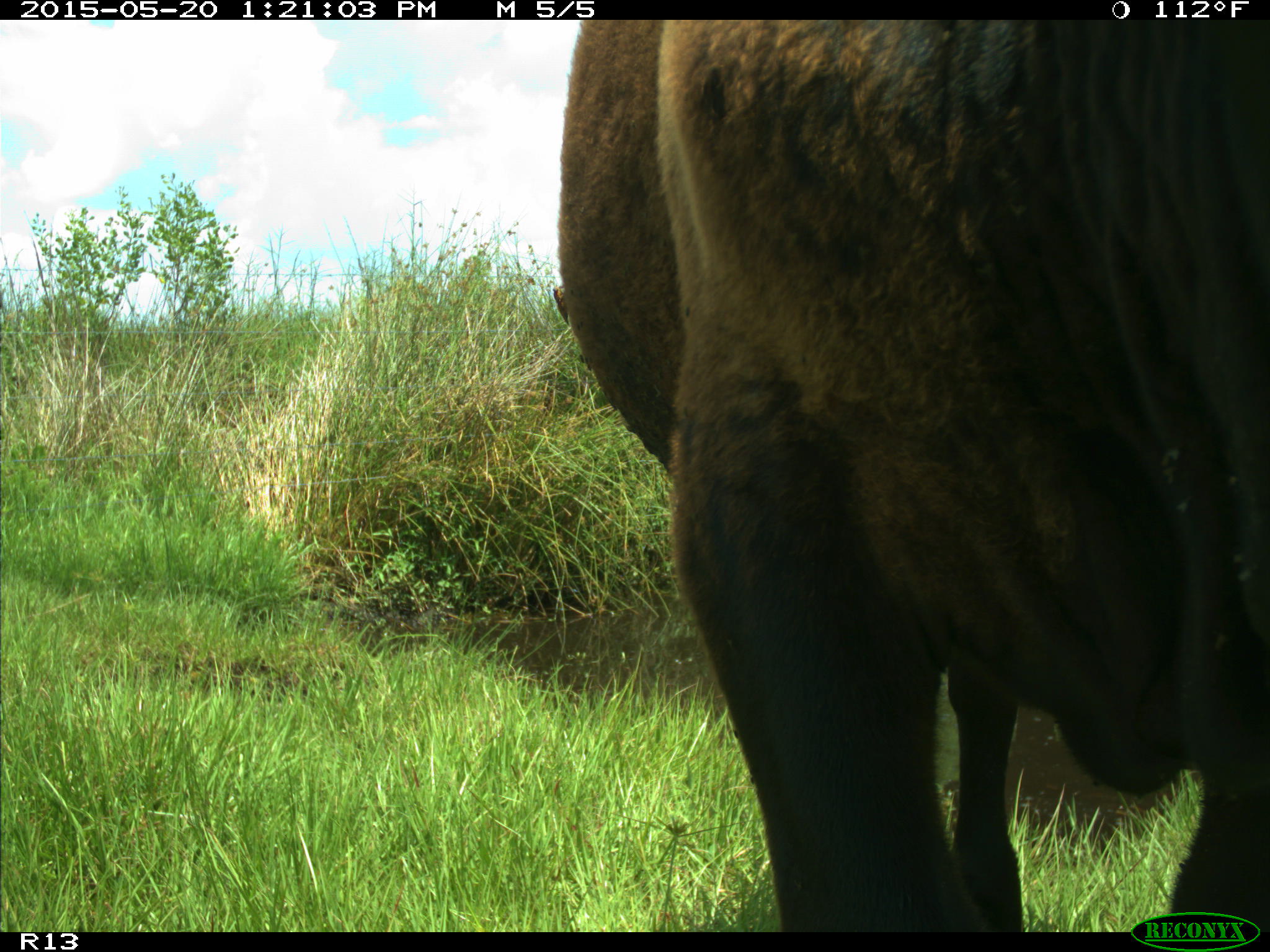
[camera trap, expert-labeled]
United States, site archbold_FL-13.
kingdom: Animalia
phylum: Chordata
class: Mammalia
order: Artiodactyla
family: Bovidae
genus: Bos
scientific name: Bos taurus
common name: domestic cow